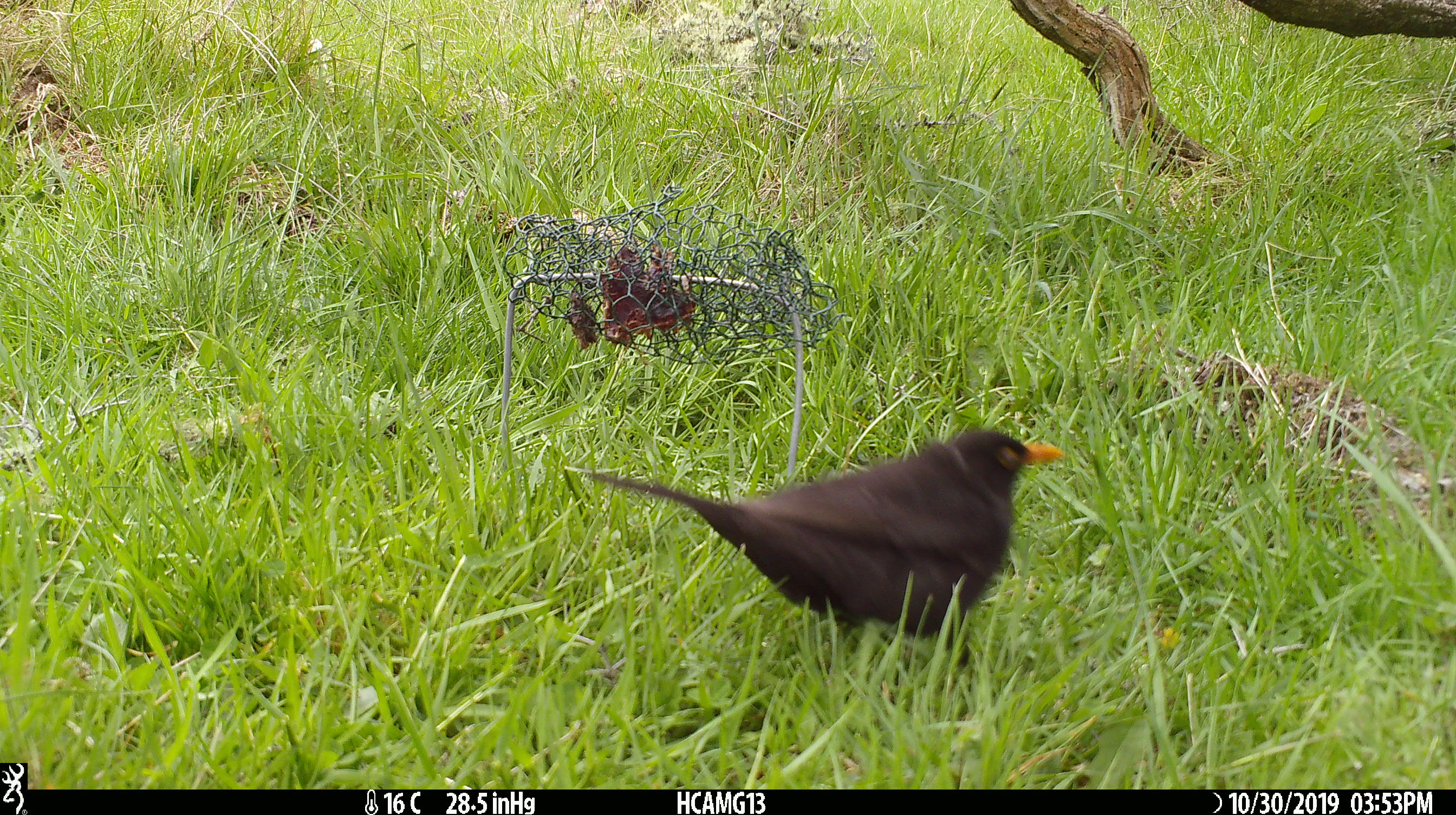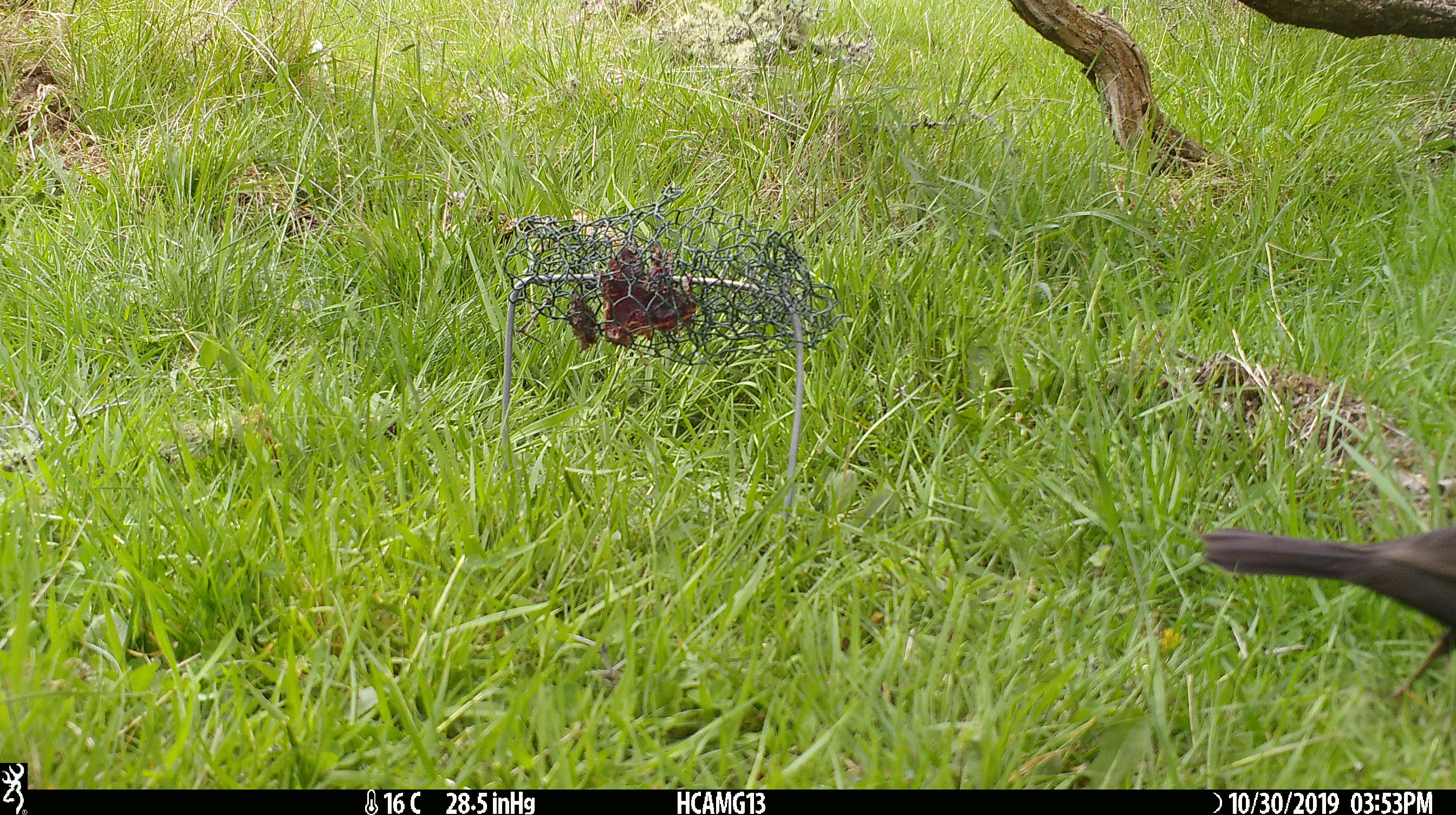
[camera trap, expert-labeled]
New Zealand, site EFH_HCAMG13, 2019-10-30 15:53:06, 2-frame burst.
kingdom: Animalia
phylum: Chordata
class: Aves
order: Passeriformes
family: Turdidae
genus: Turdus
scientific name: Turdus merula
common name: eurasian blackbird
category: blackbird